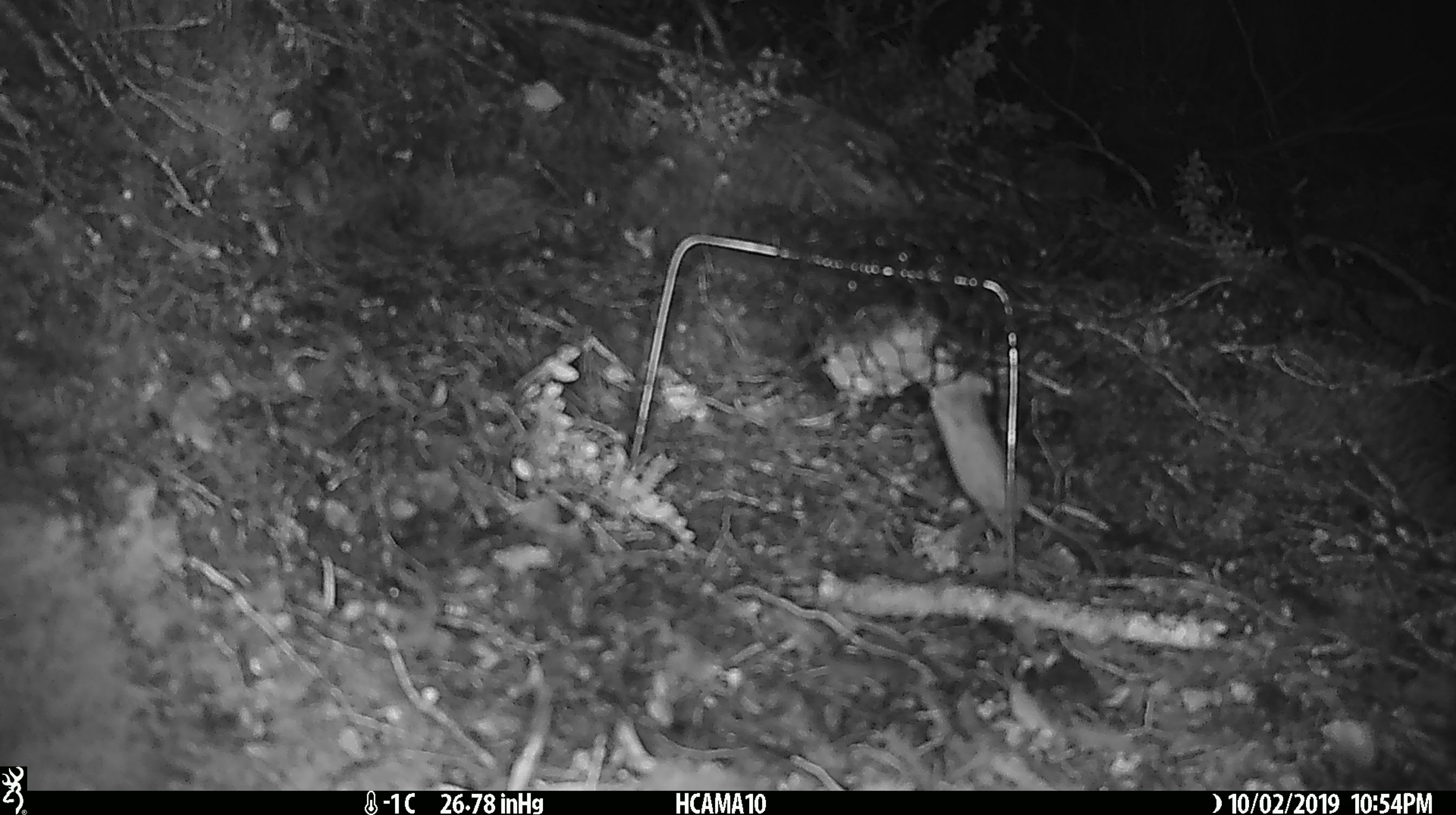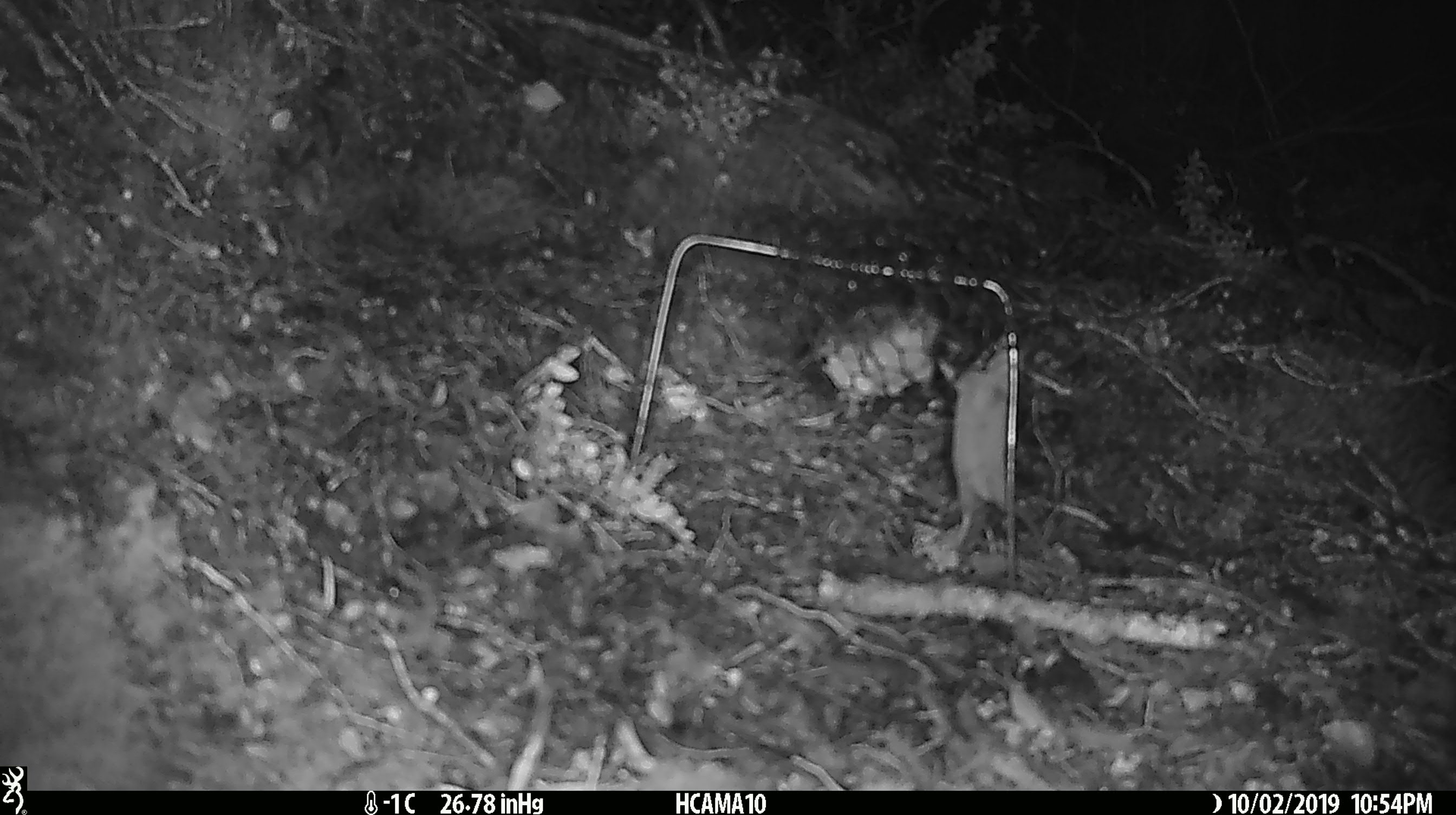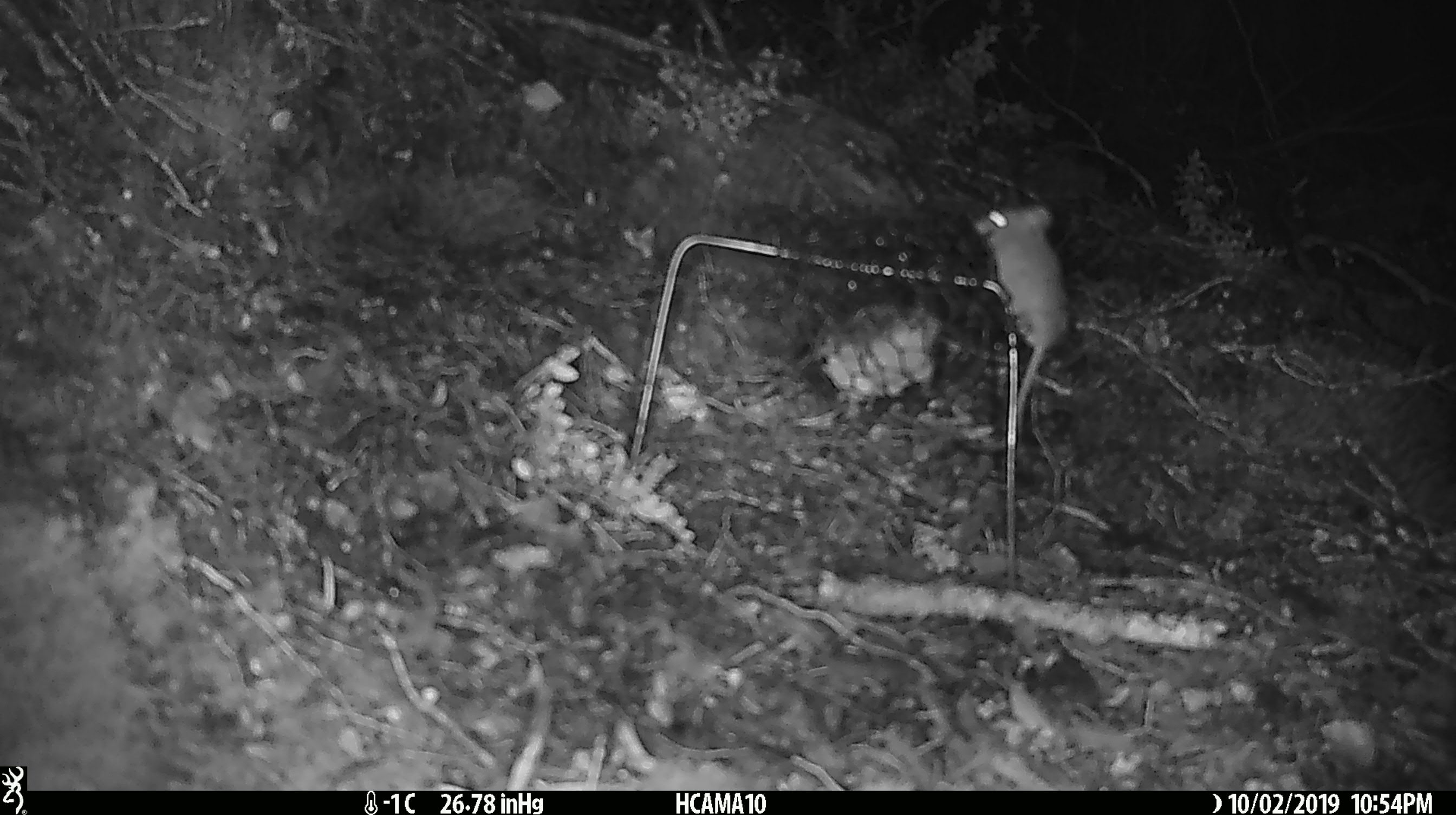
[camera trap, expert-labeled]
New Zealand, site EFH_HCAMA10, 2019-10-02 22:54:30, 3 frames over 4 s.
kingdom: Animalia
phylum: Chordata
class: Mammalia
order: Rodentia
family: Muridae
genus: Mus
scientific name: Mus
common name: mouse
Mouse (Mus).